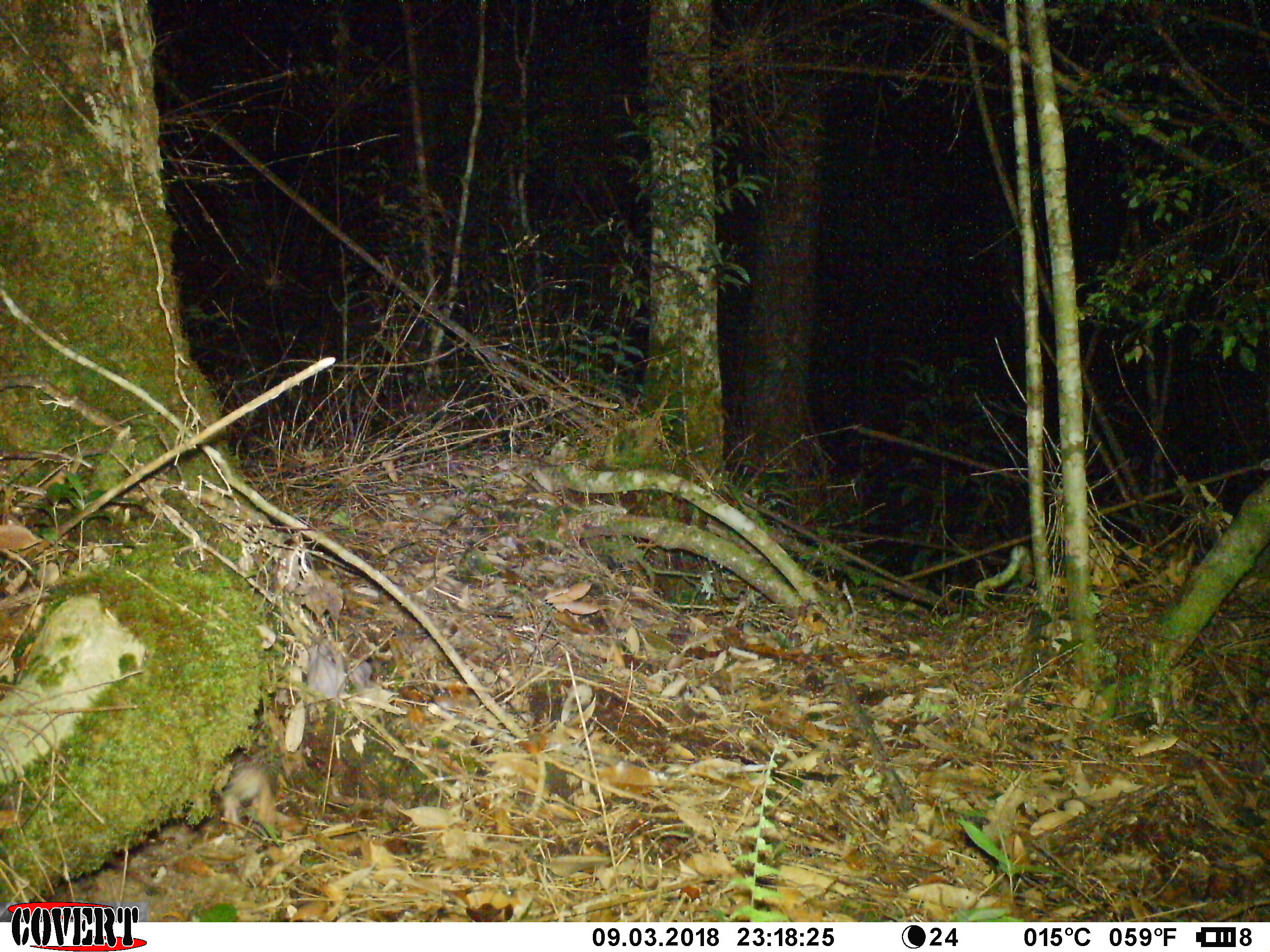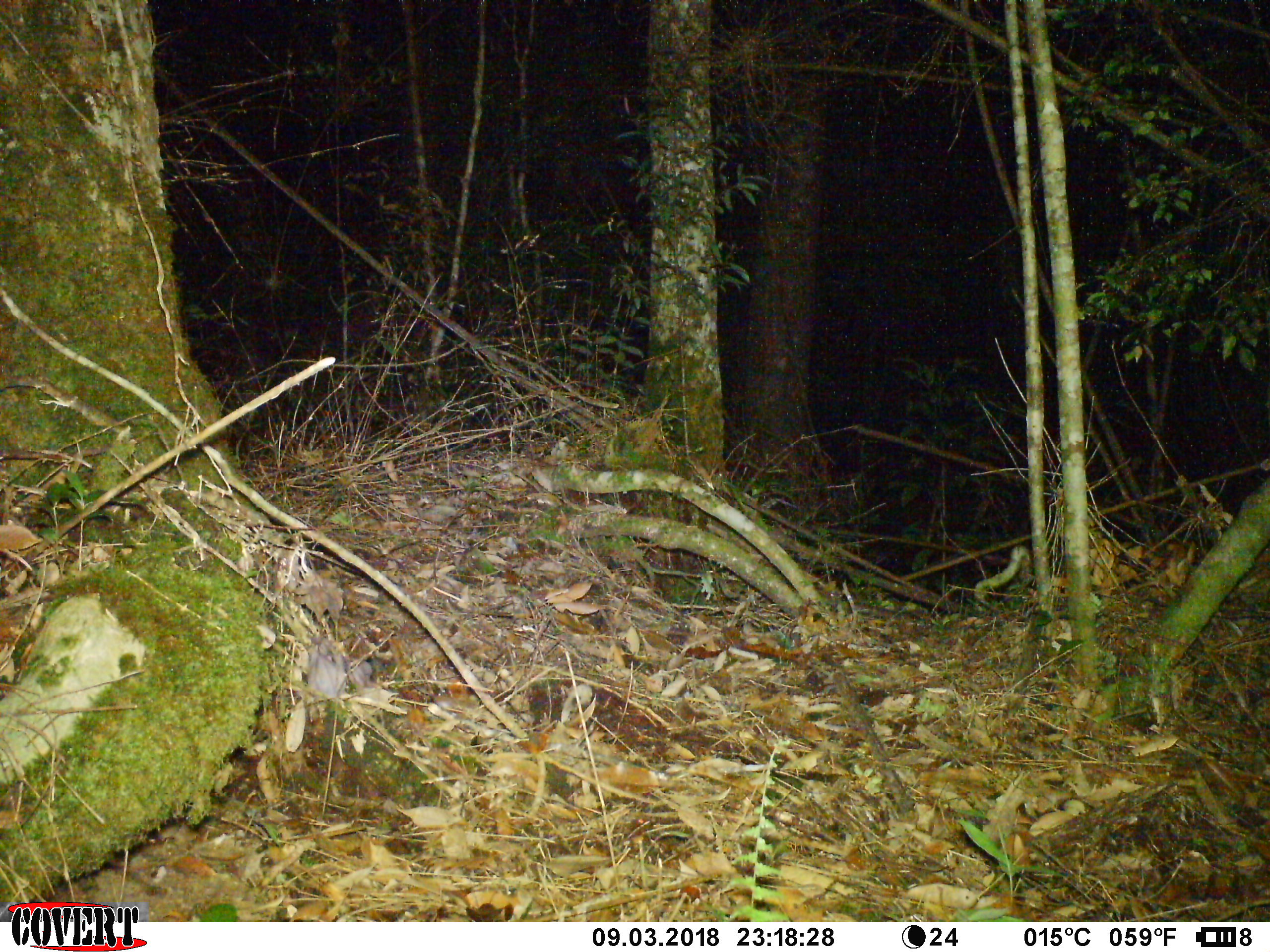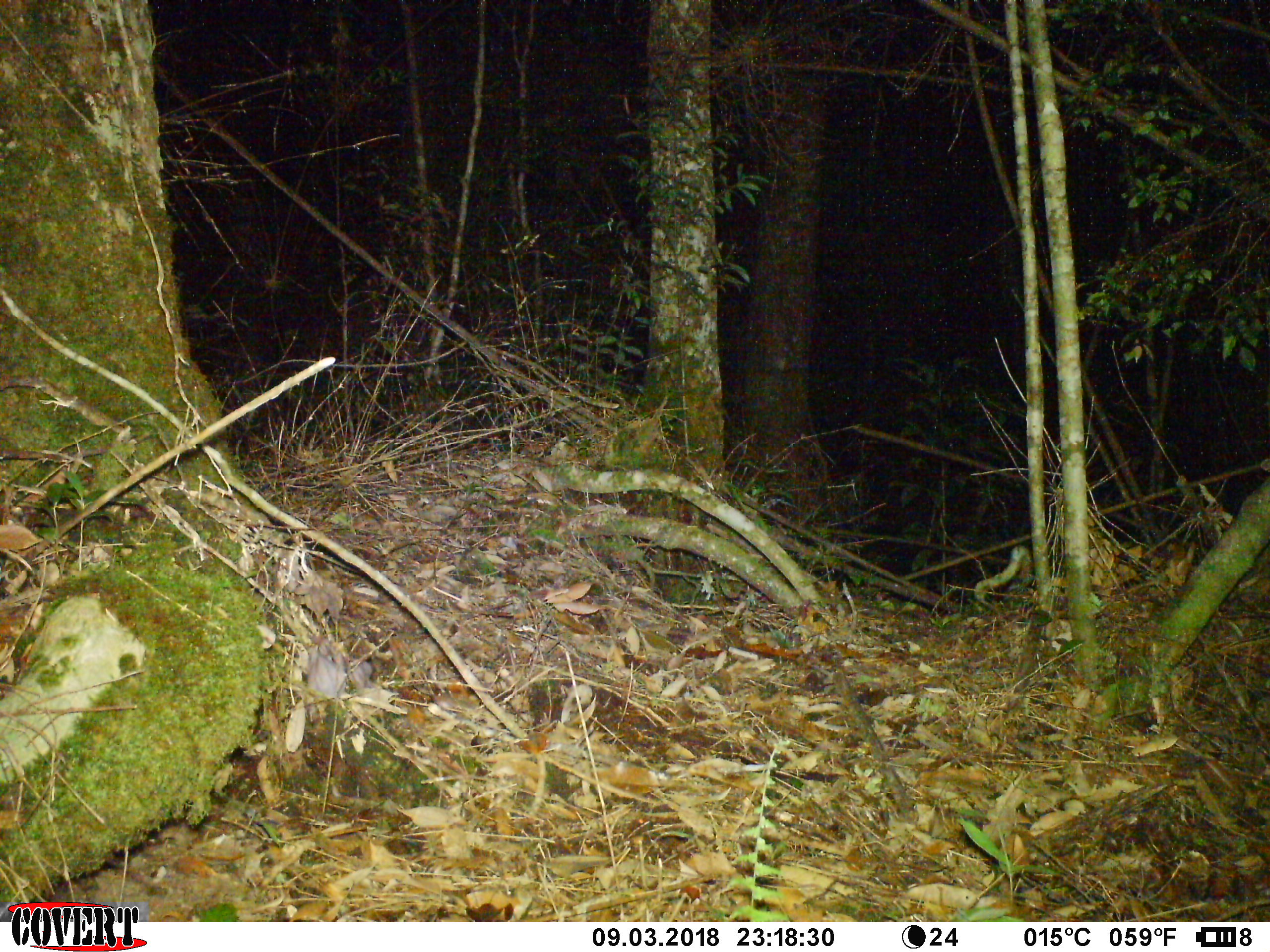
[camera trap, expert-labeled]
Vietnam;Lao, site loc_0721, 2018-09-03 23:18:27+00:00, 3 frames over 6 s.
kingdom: Animalia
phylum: Chordata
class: Mammalia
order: Rodentia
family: Muridae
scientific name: Muridae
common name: old-world mice and rats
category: unidentified murid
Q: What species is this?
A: Unidentified murid (old-world mice and rats) (Muridae).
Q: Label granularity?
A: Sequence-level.